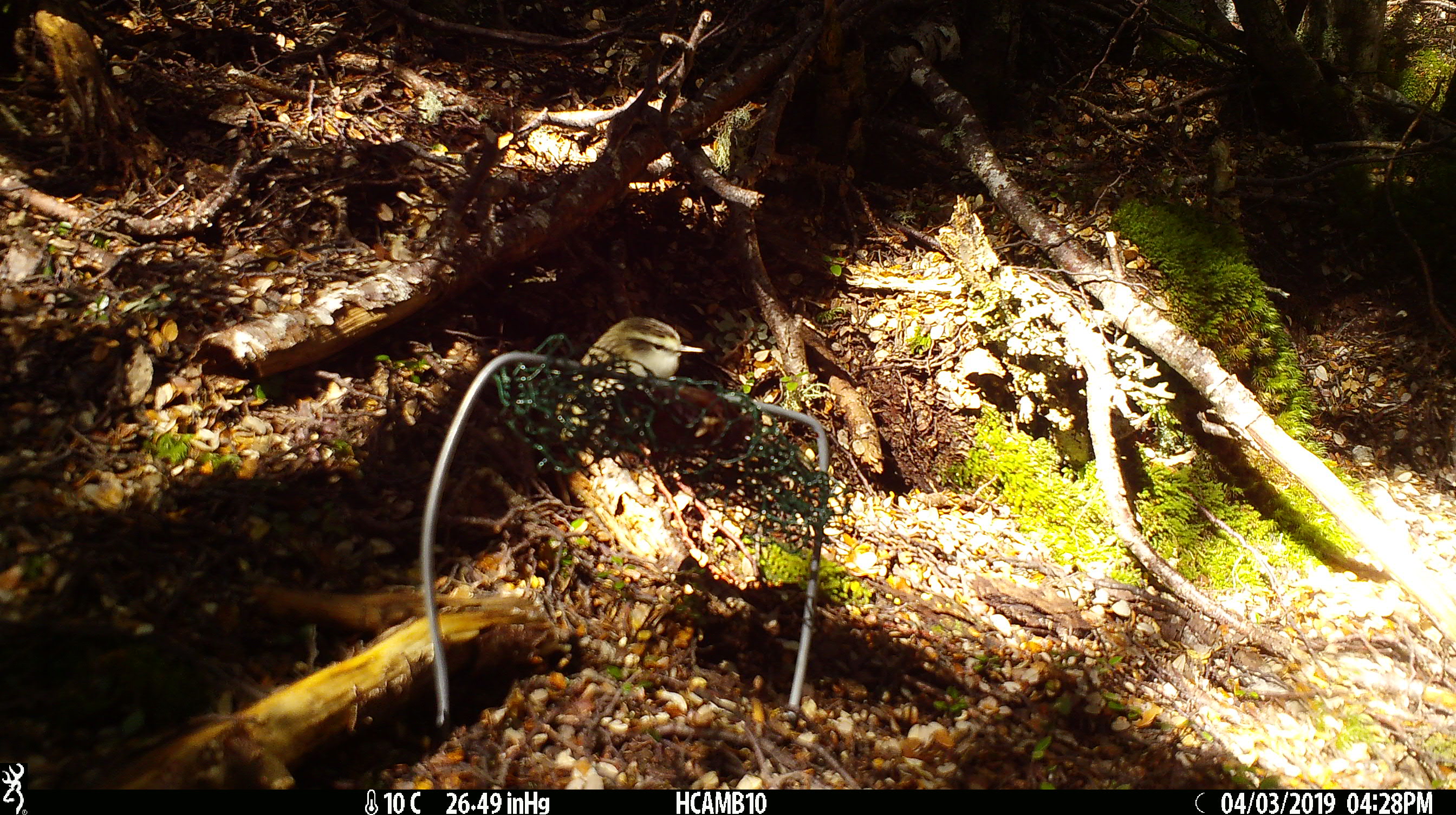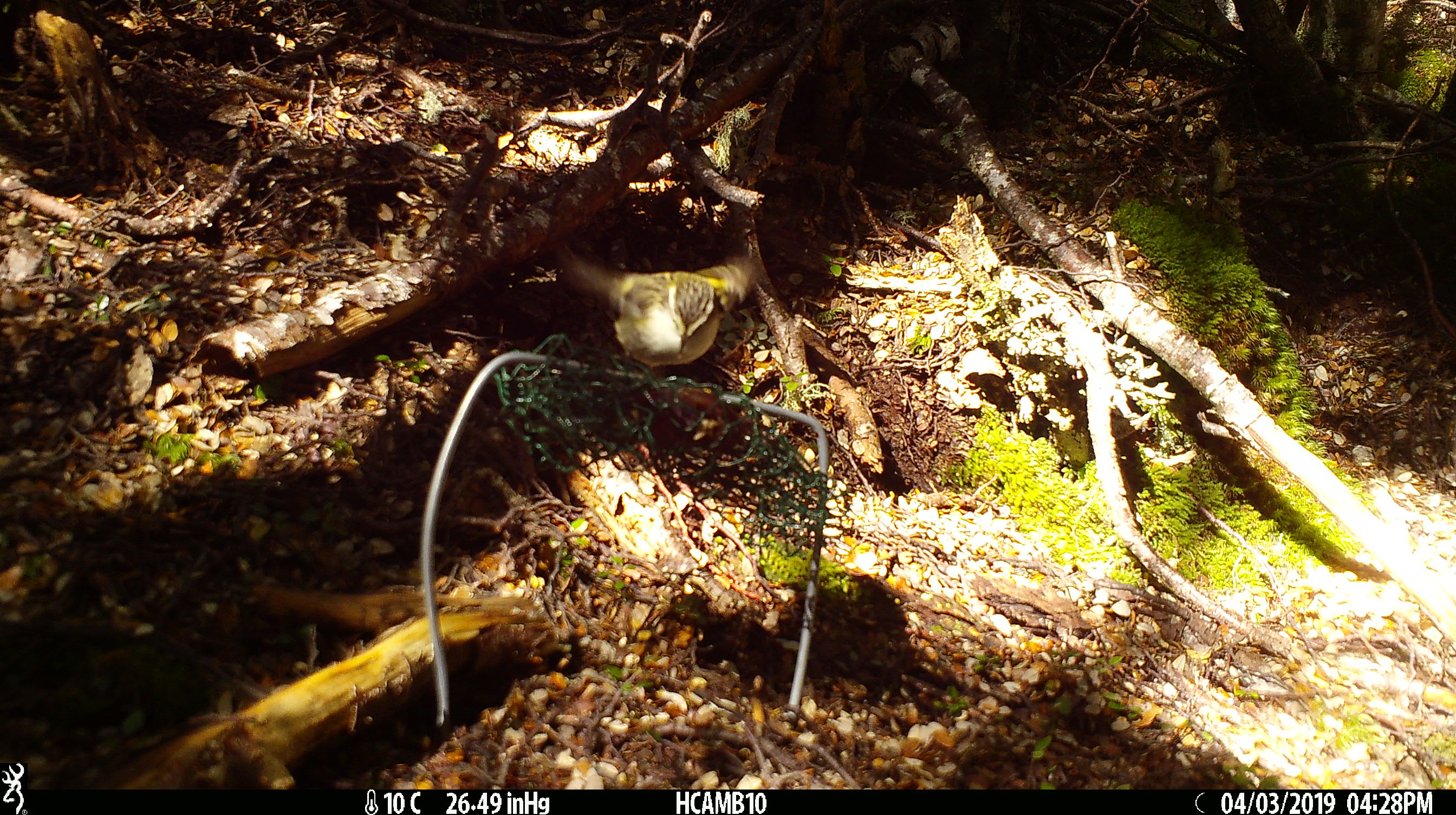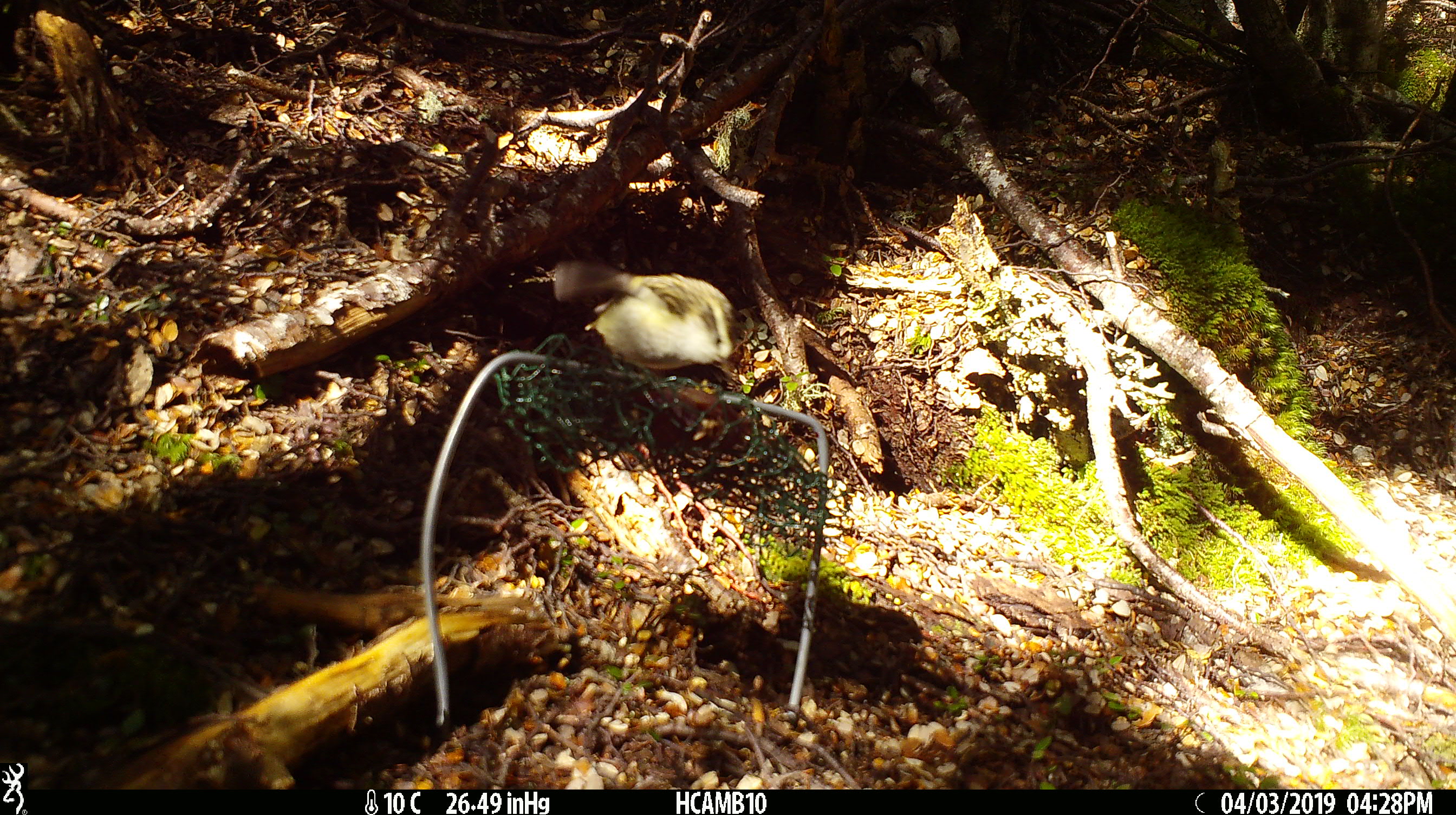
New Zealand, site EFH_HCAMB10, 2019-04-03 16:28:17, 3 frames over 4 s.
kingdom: Animalia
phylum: Chordata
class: Aves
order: Passeriformes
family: Acanthisittidae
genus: Acanthisitta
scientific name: Acanthisitta chloris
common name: rifleman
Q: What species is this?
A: Rifleman (Acanthisitta chloris).